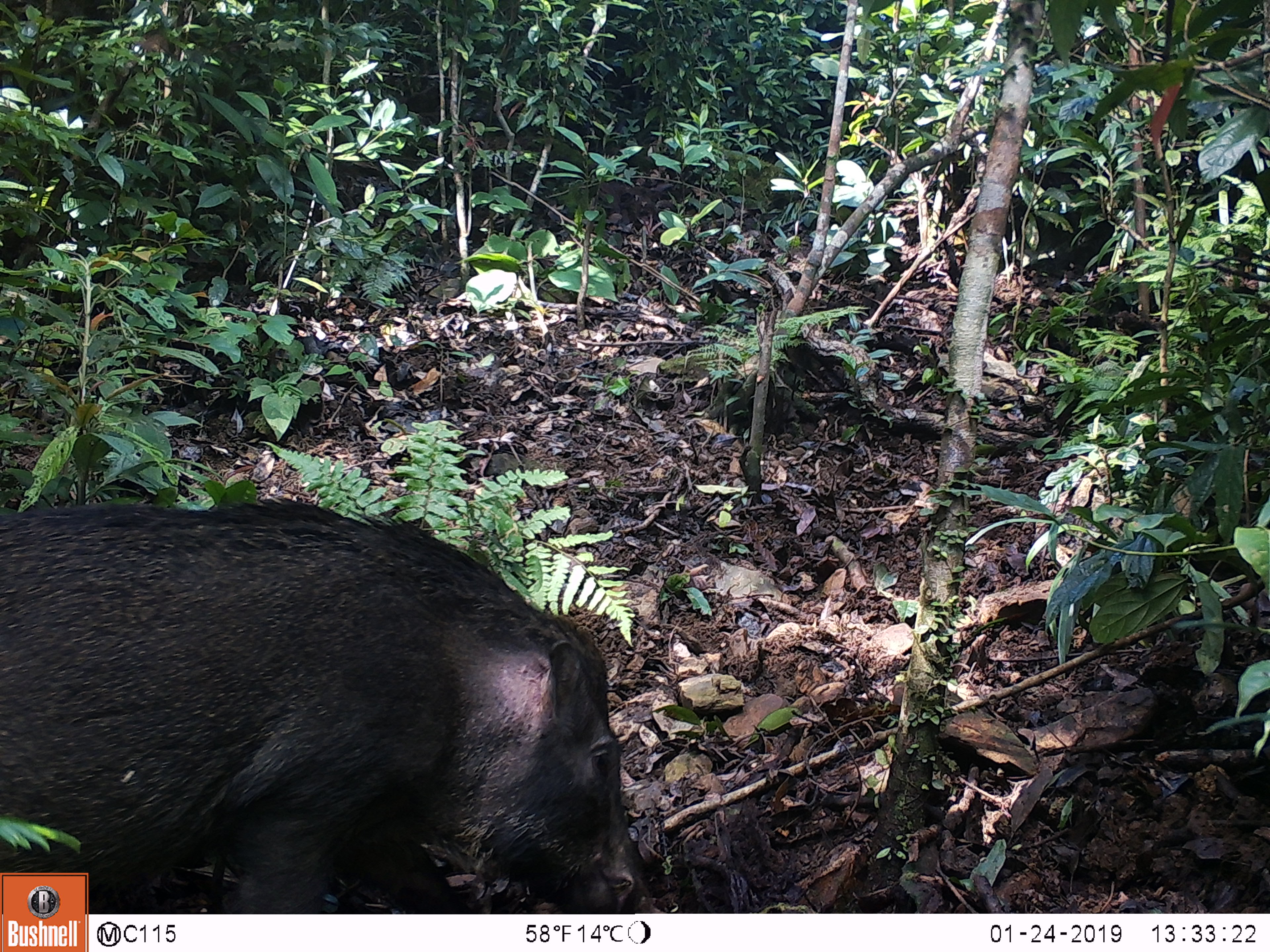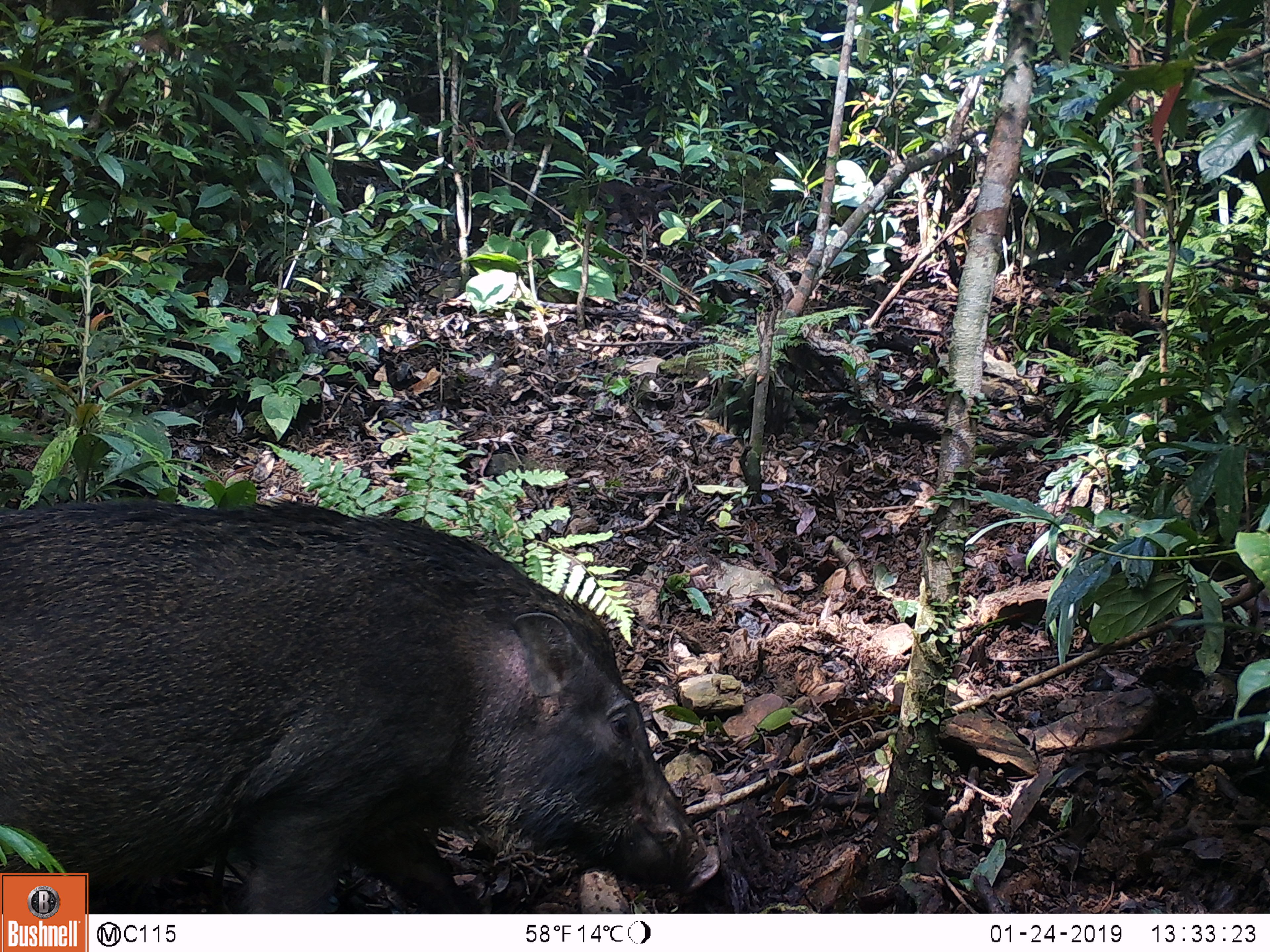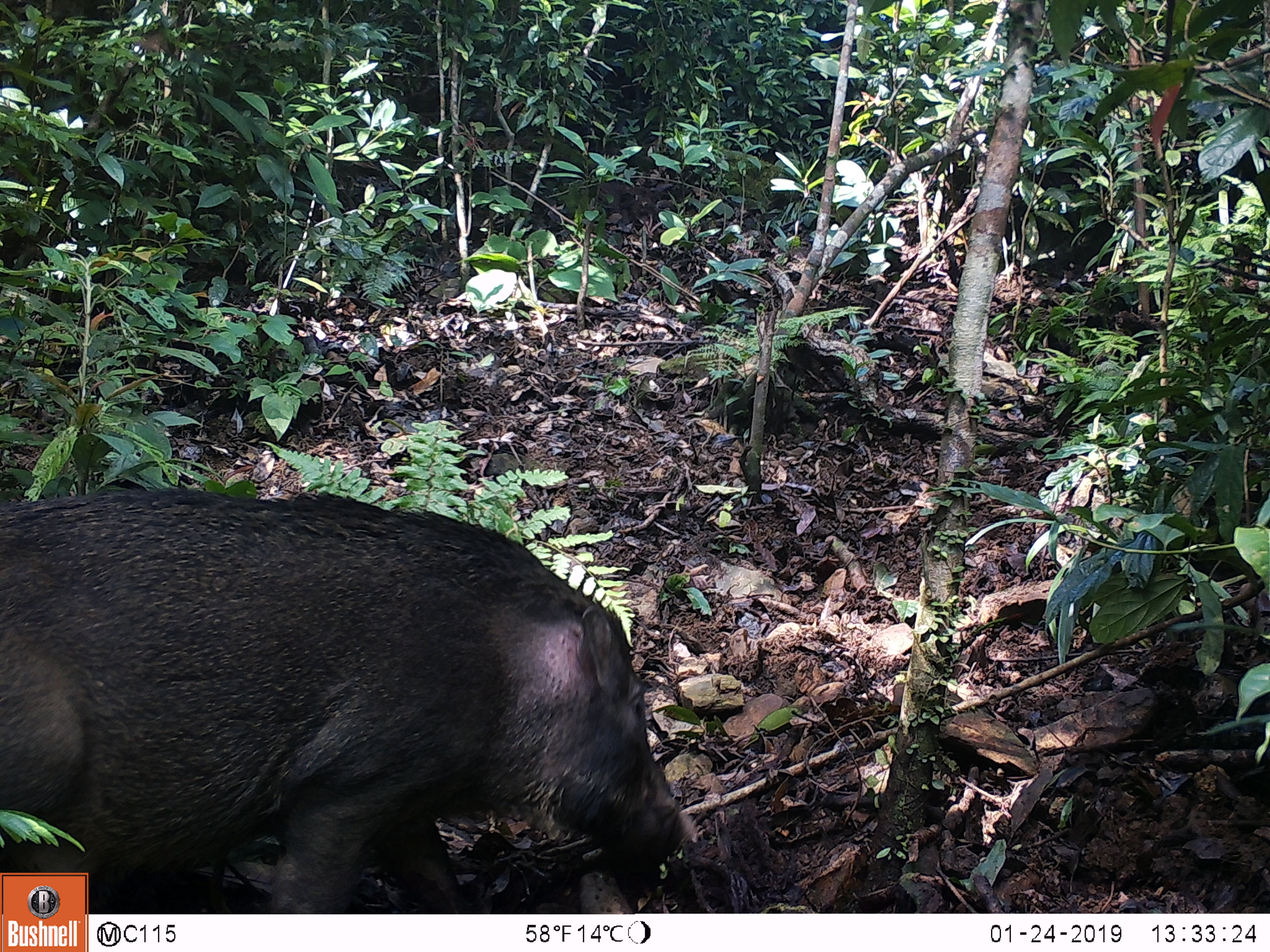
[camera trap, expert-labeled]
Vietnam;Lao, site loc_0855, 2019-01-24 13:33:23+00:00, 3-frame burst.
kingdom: Animalia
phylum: Chordata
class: Mammalia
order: Artiodactyla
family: Suidae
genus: Sus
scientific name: Sus scrofa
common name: eurasian wild pig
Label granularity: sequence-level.